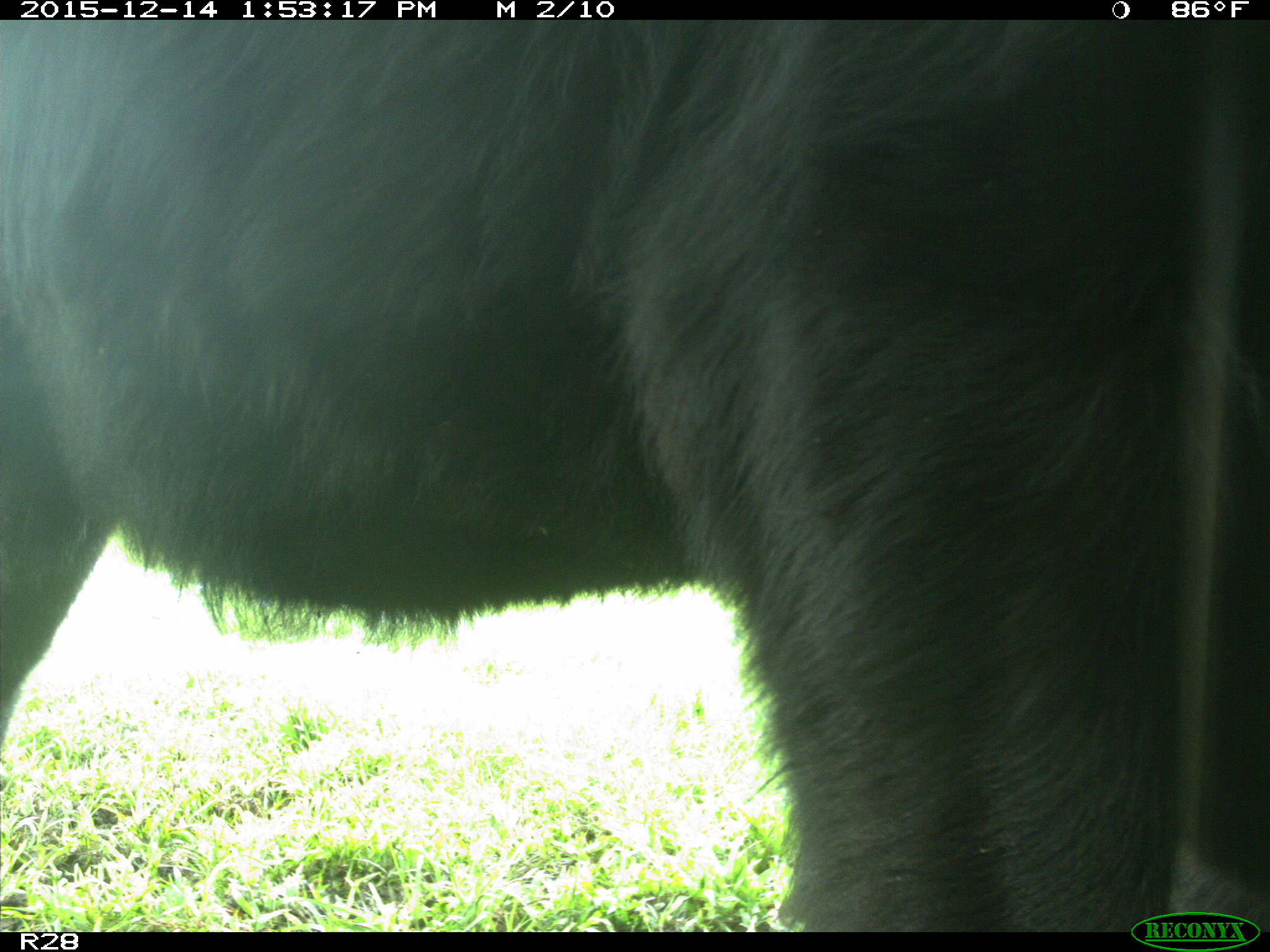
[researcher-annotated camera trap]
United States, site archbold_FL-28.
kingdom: Animalia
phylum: Chordata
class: Mammalia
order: Artiodactyla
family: Bovidae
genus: Bos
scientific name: Bos taurus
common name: domestic cow